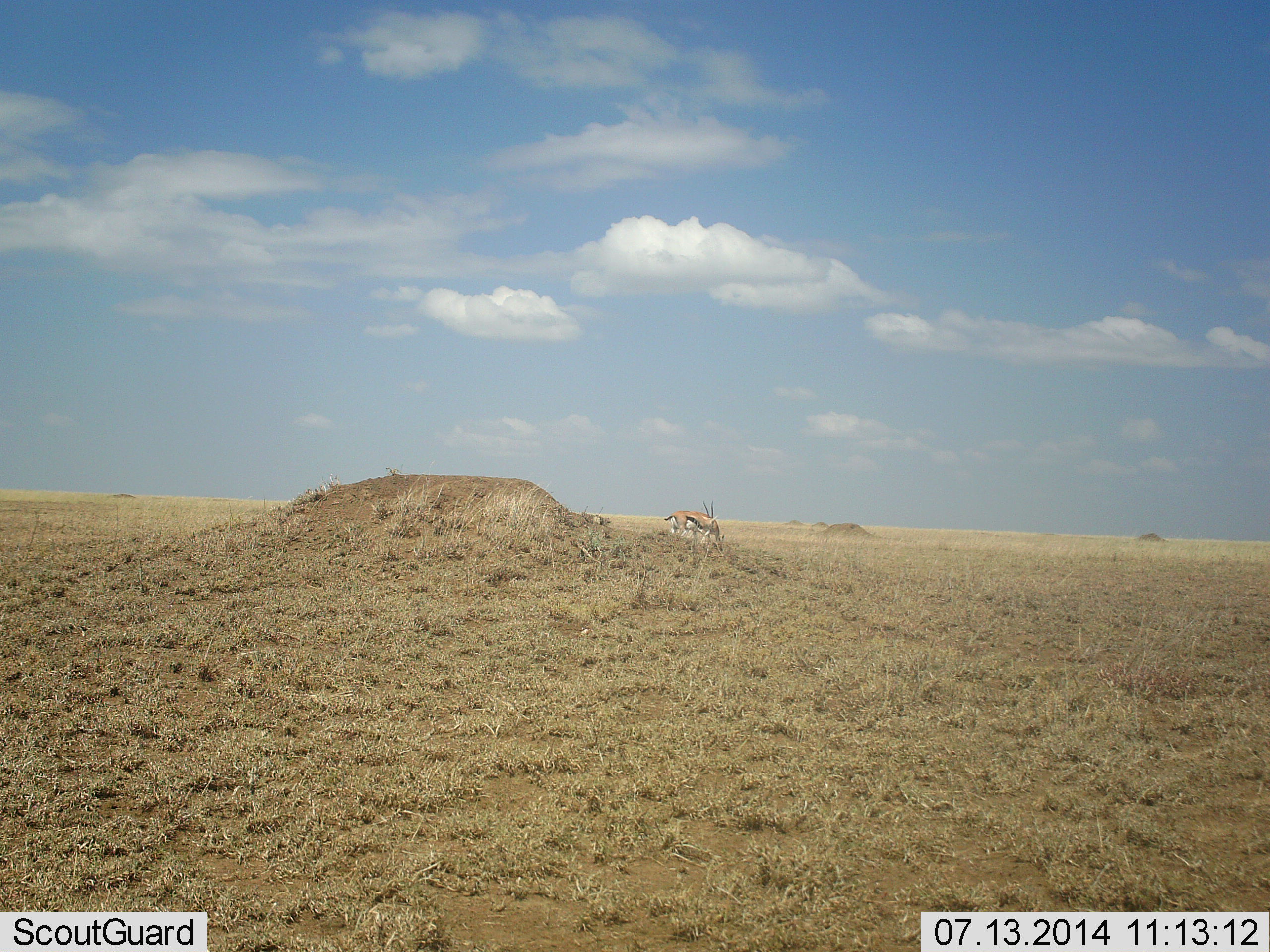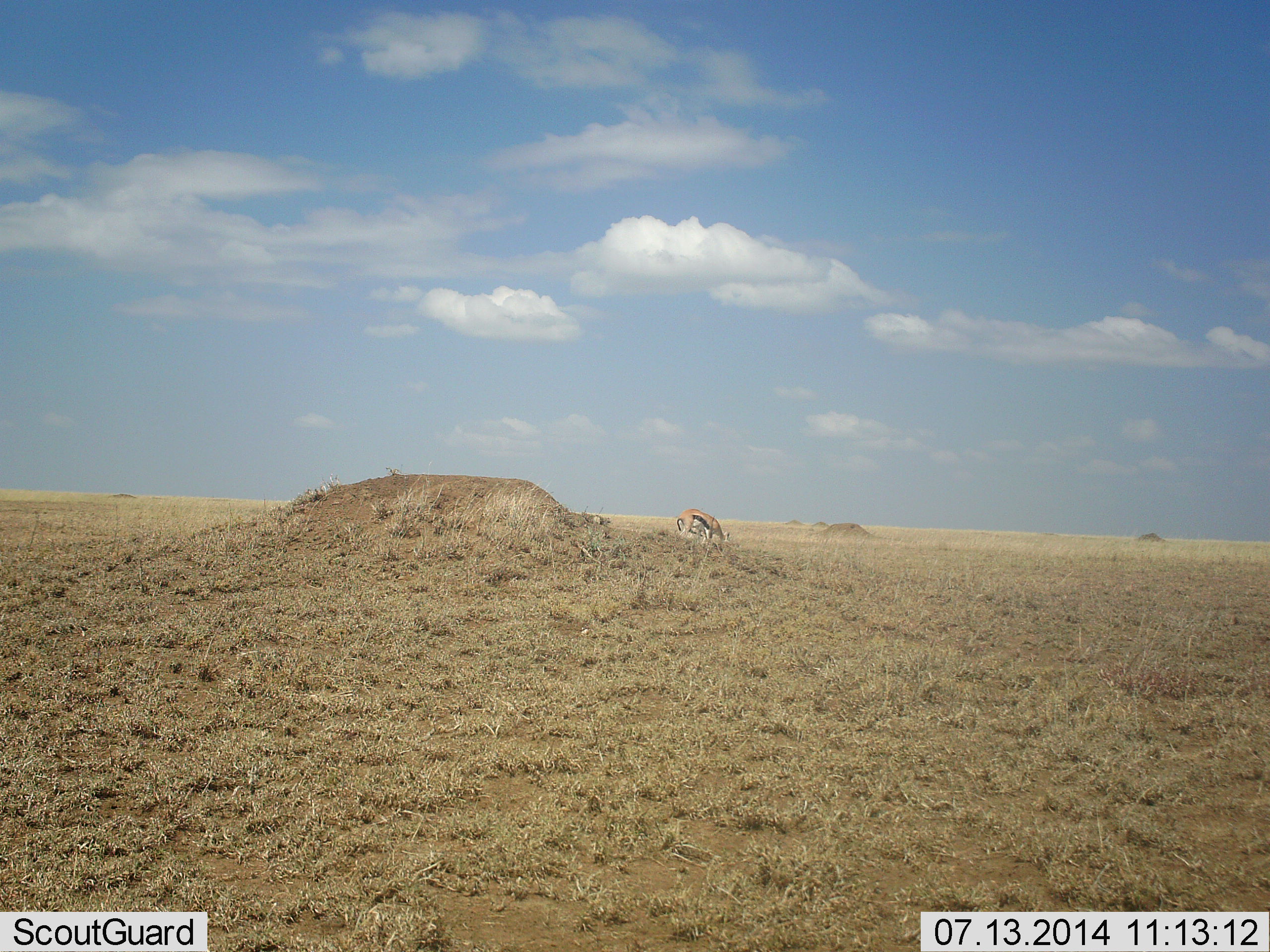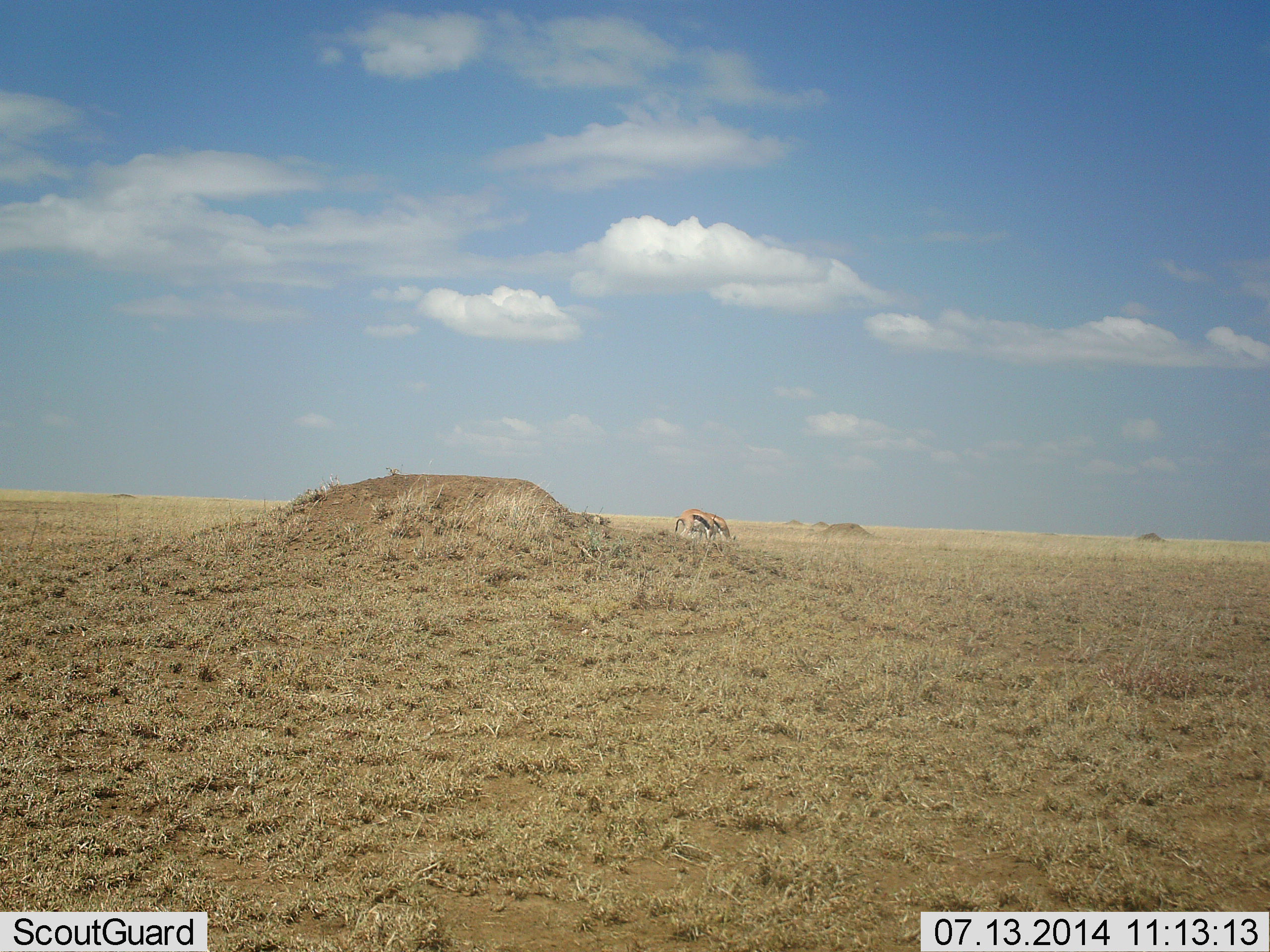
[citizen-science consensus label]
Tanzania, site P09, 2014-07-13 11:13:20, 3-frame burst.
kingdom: Animalia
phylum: Chordata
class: Mammalia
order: Artiodactyla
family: Bovidae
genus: Eudorcas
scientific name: Eudorcas thomsonii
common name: thomson's gazelle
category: gazellethomsons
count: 2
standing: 40%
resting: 0%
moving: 20%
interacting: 0%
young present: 0%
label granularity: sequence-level